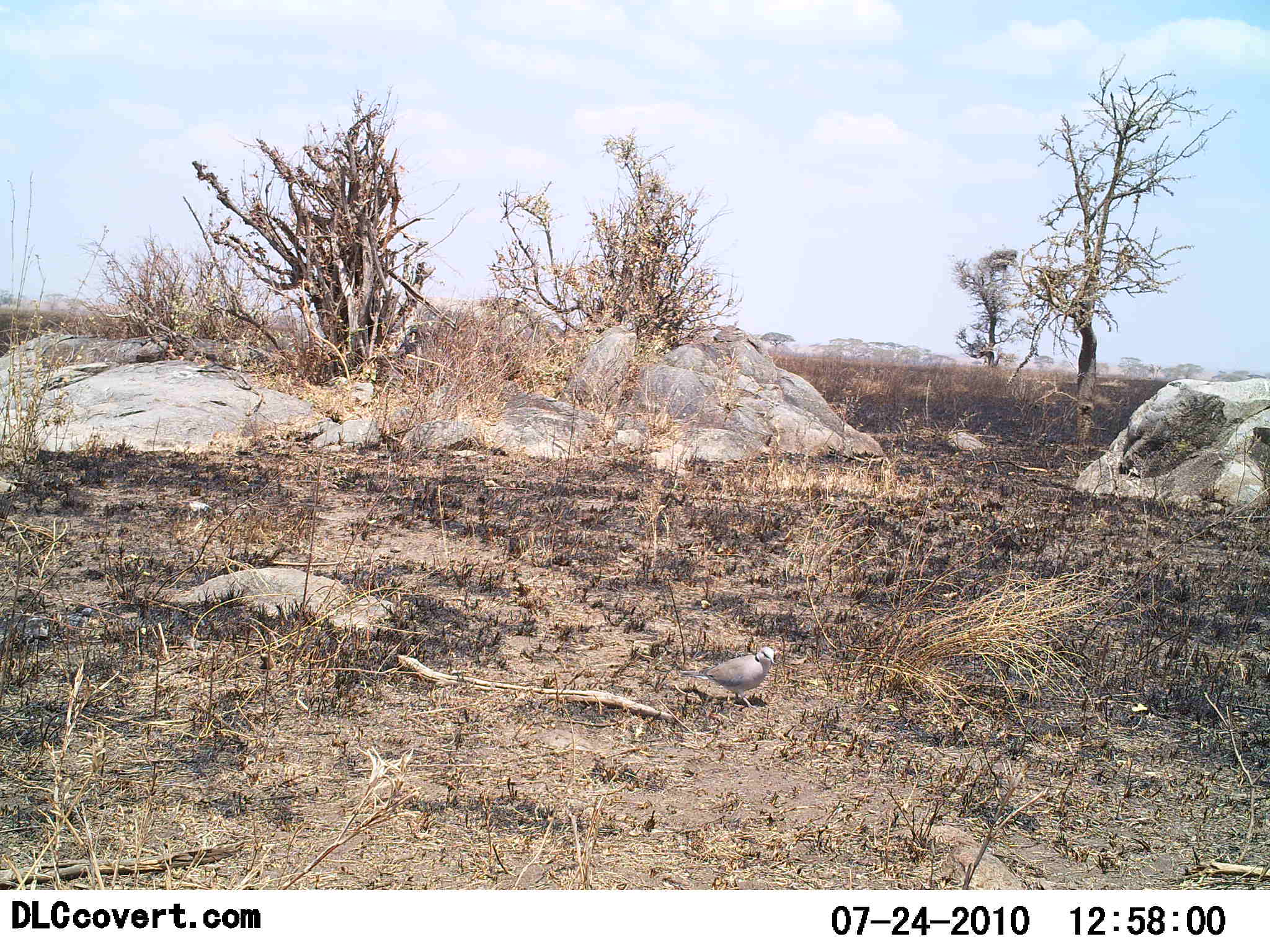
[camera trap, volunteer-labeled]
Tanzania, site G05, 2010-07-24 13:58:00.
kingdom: Animalia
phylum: Chordata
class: Aves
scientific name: Aves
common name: bird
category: otherbird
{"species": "otherbird (bird) (Aves)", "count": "1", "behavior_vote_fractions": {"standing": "93%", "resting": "0%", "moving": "7%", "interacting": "0%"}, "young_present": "0%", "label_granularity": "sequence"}